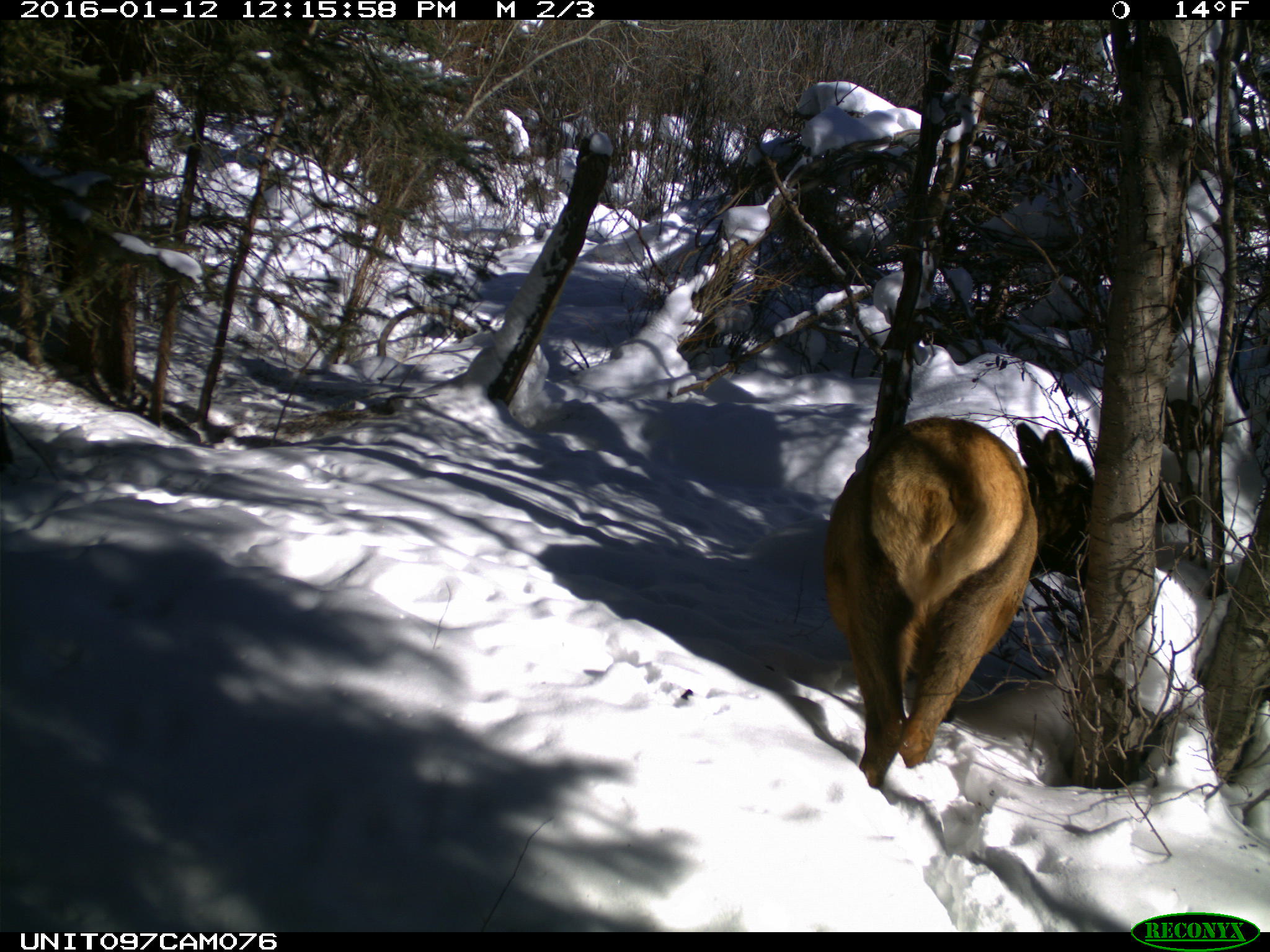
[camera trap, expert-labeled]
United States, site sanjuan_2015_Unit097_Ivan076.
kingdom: Animalia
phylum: Chordata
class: Mammalia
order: Artiodactyla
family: Cervidae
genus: Cervus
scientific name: Cervus elaphus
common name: red deer